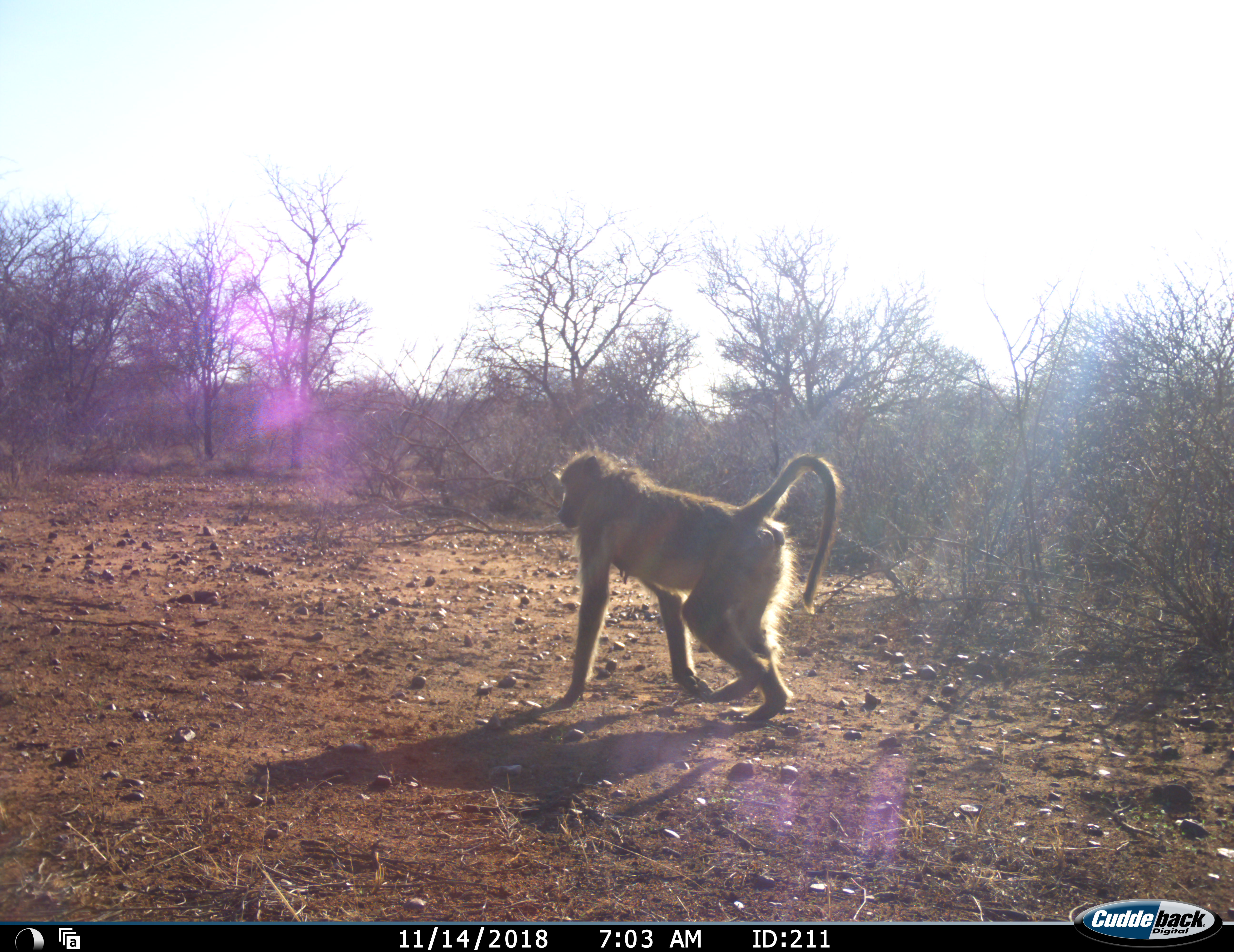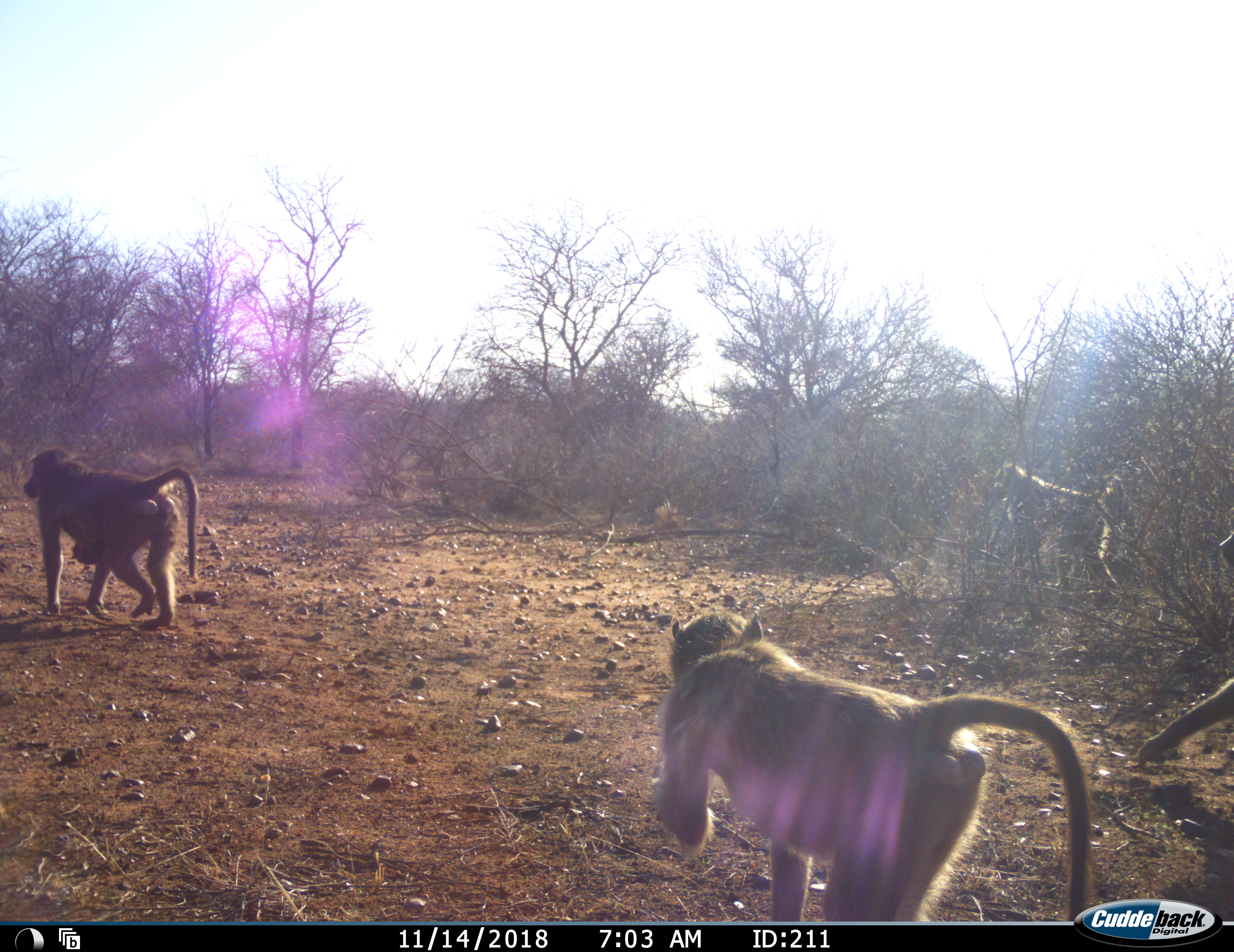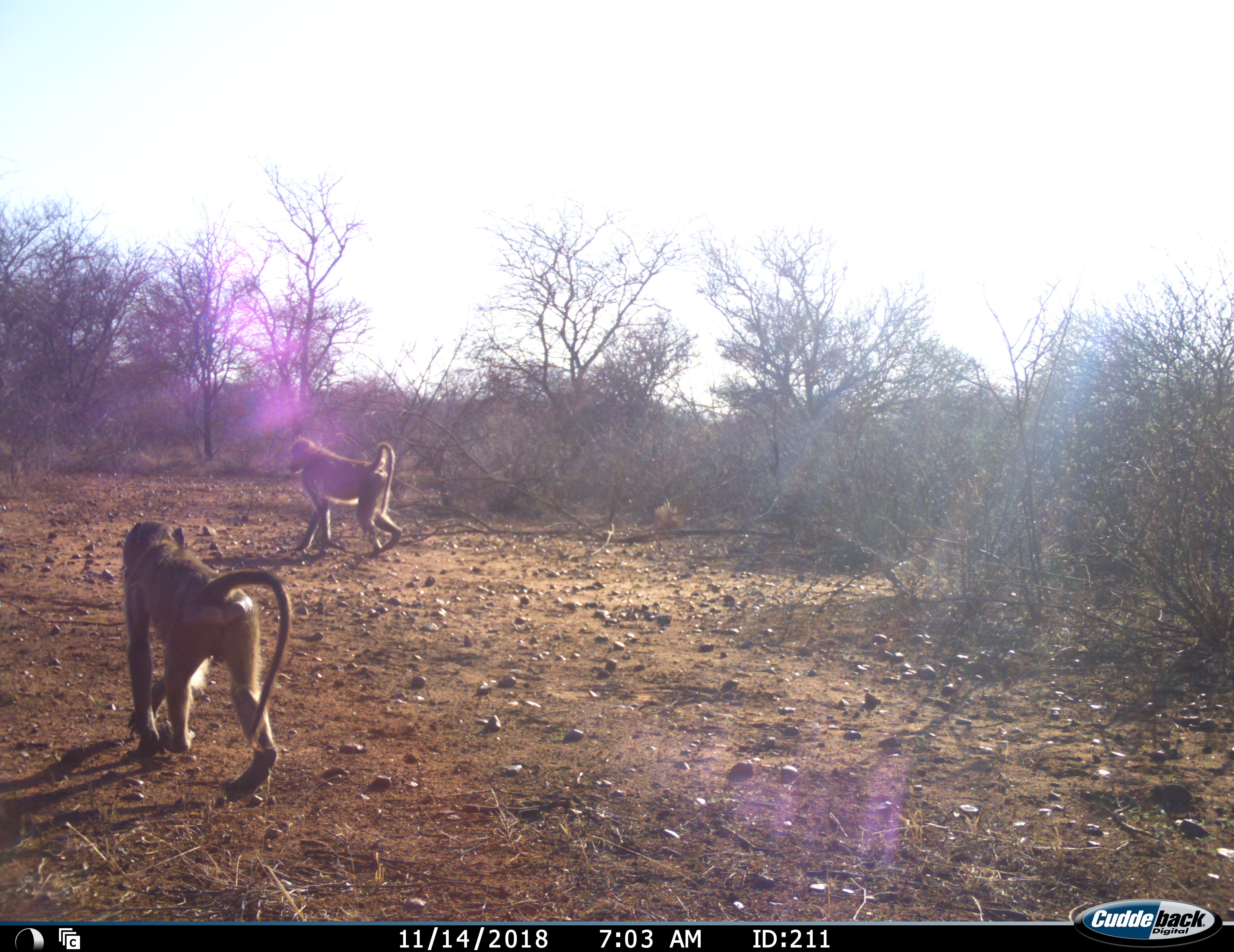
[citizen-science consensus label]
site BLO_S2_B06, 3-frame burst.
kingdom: Animalia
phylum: Chordata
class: Mammalia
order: Primates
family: Cercopithecidae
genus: Papio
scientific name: Papio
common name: baboon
Baboon (Papio), count 5. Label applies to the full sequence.